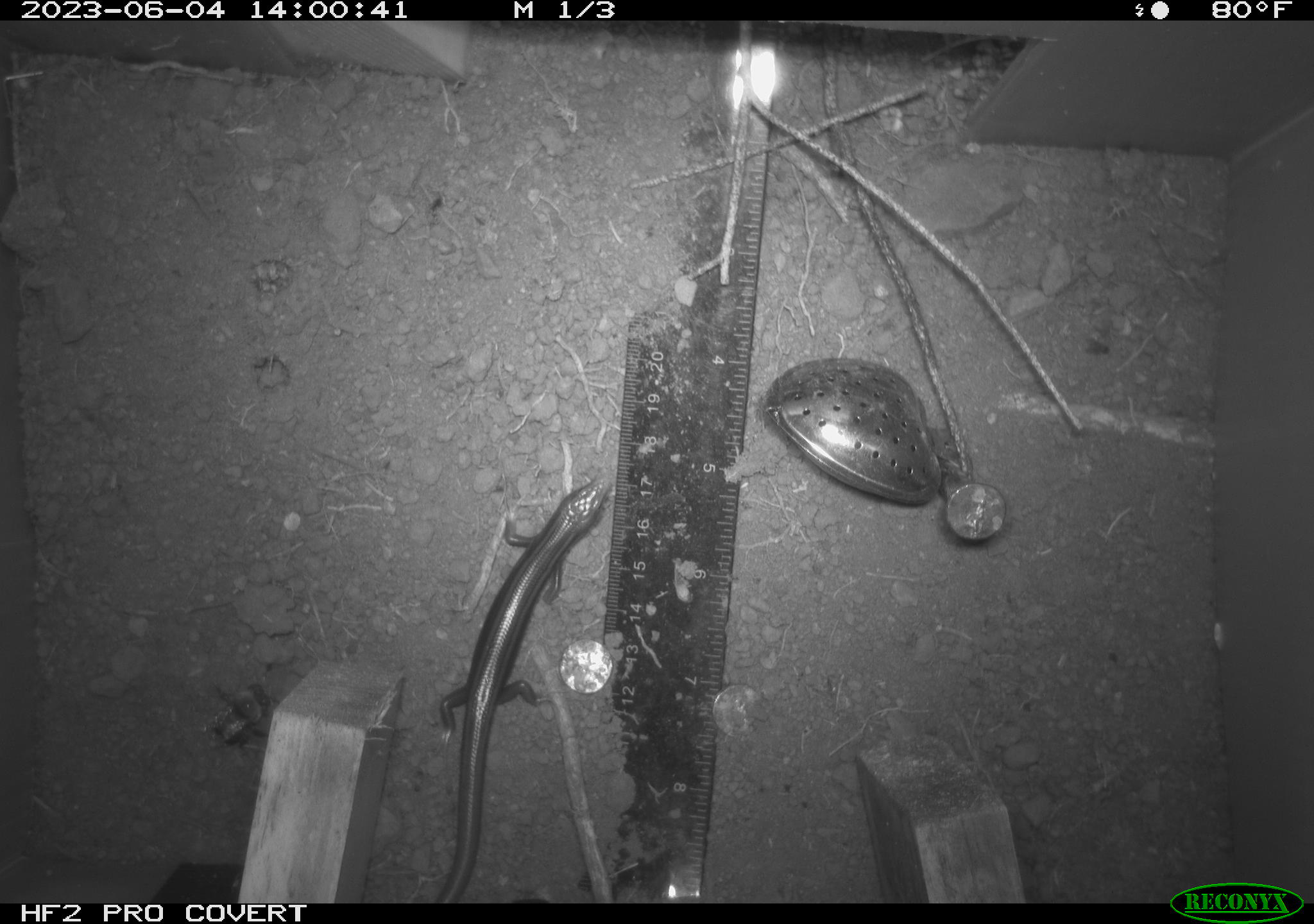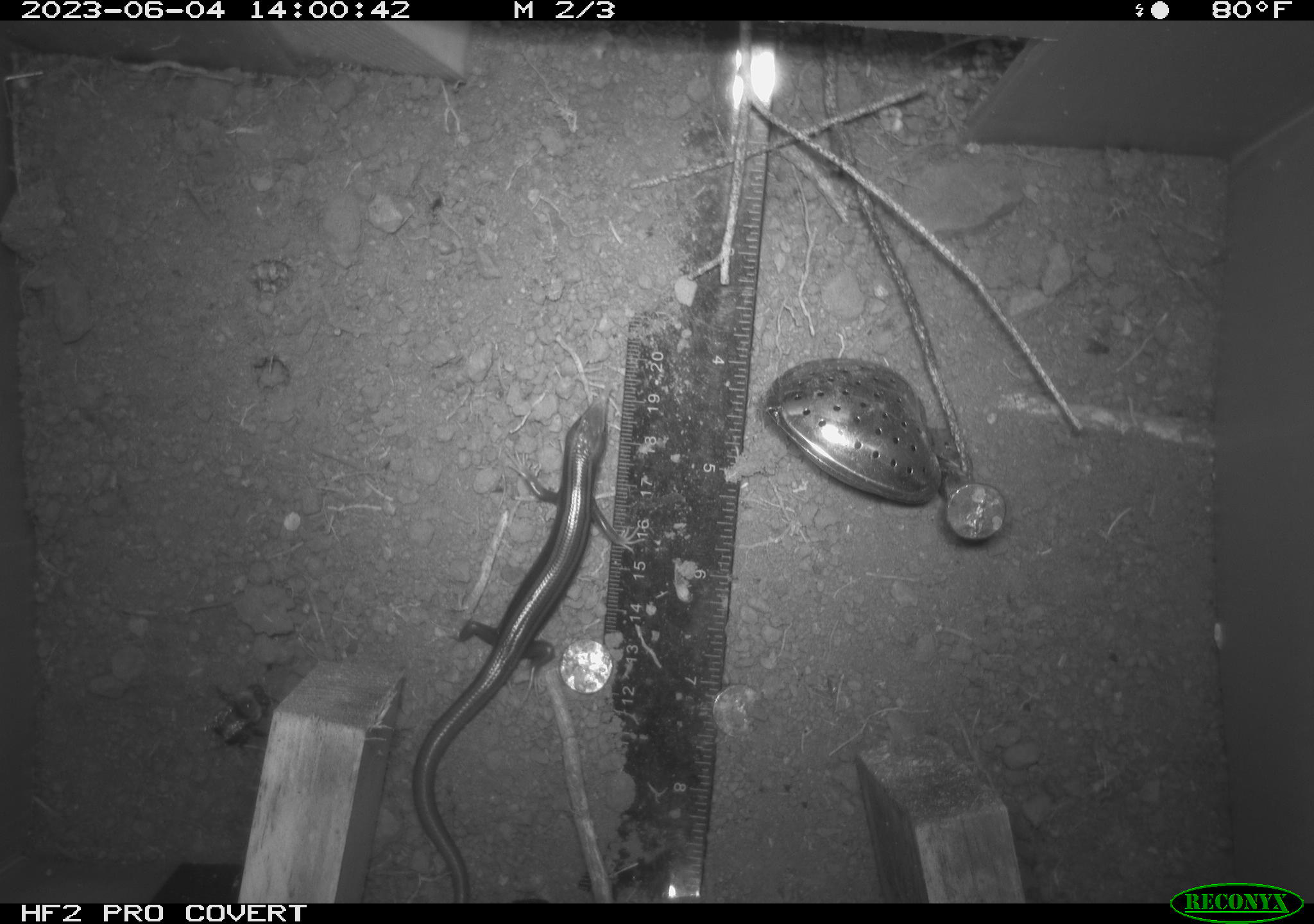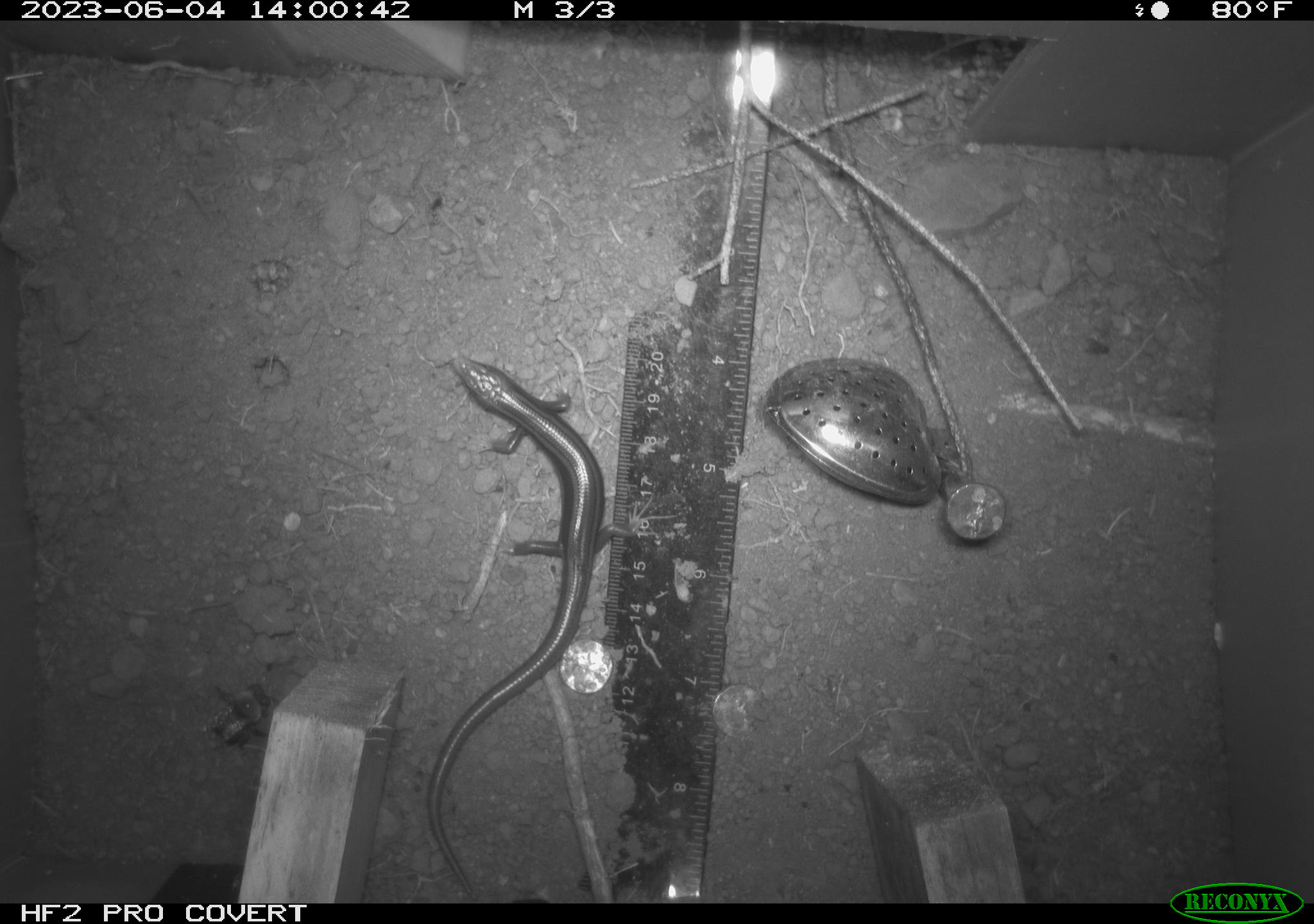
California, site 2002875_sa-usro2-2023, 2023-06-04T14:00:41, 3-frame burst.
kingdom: Animalia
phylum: Chordata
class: Reptilia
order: Squamata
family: Scincidae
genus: Plestiodon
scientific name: Plestiodon skiltonianus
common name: western skink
Western skink (Plestiodon skiltonianus).